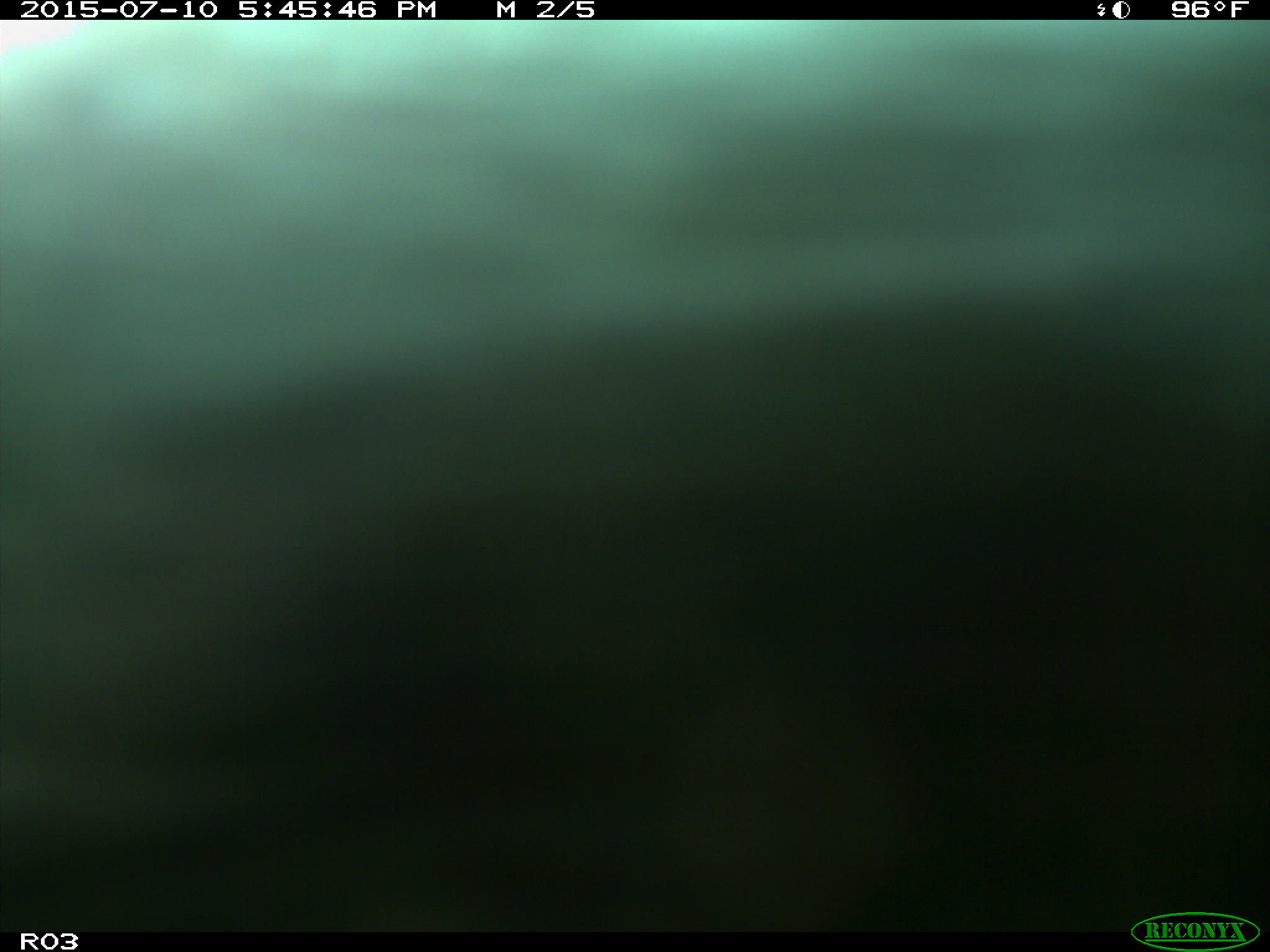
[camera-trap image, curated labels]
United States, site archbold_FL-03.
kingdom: Animalia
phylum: Chordata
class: Mammalia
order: Artiodactyla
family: Bovidae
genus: Bos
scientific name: Bos taurus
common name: domestic cow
Bos taurus (domestic cow).